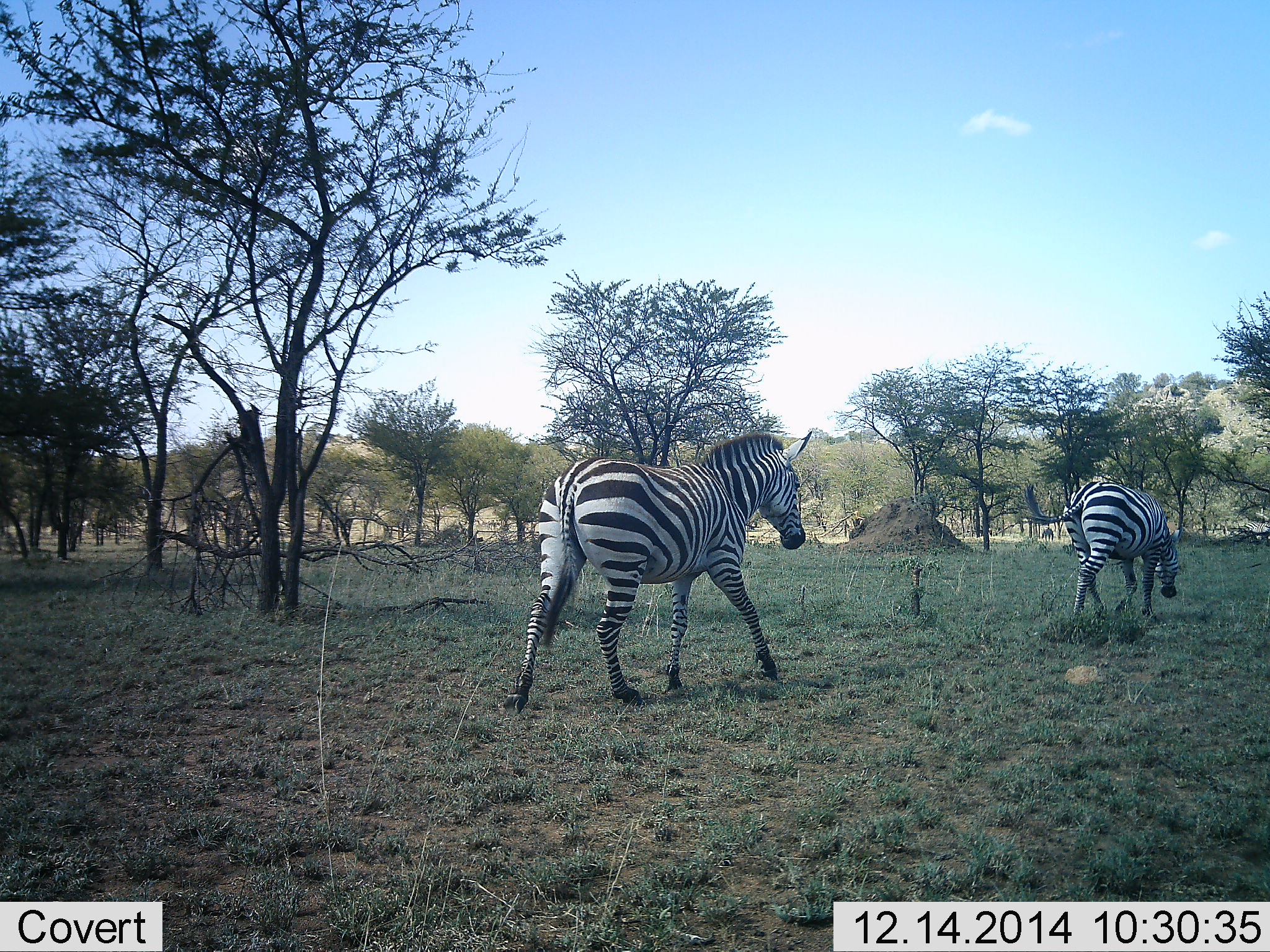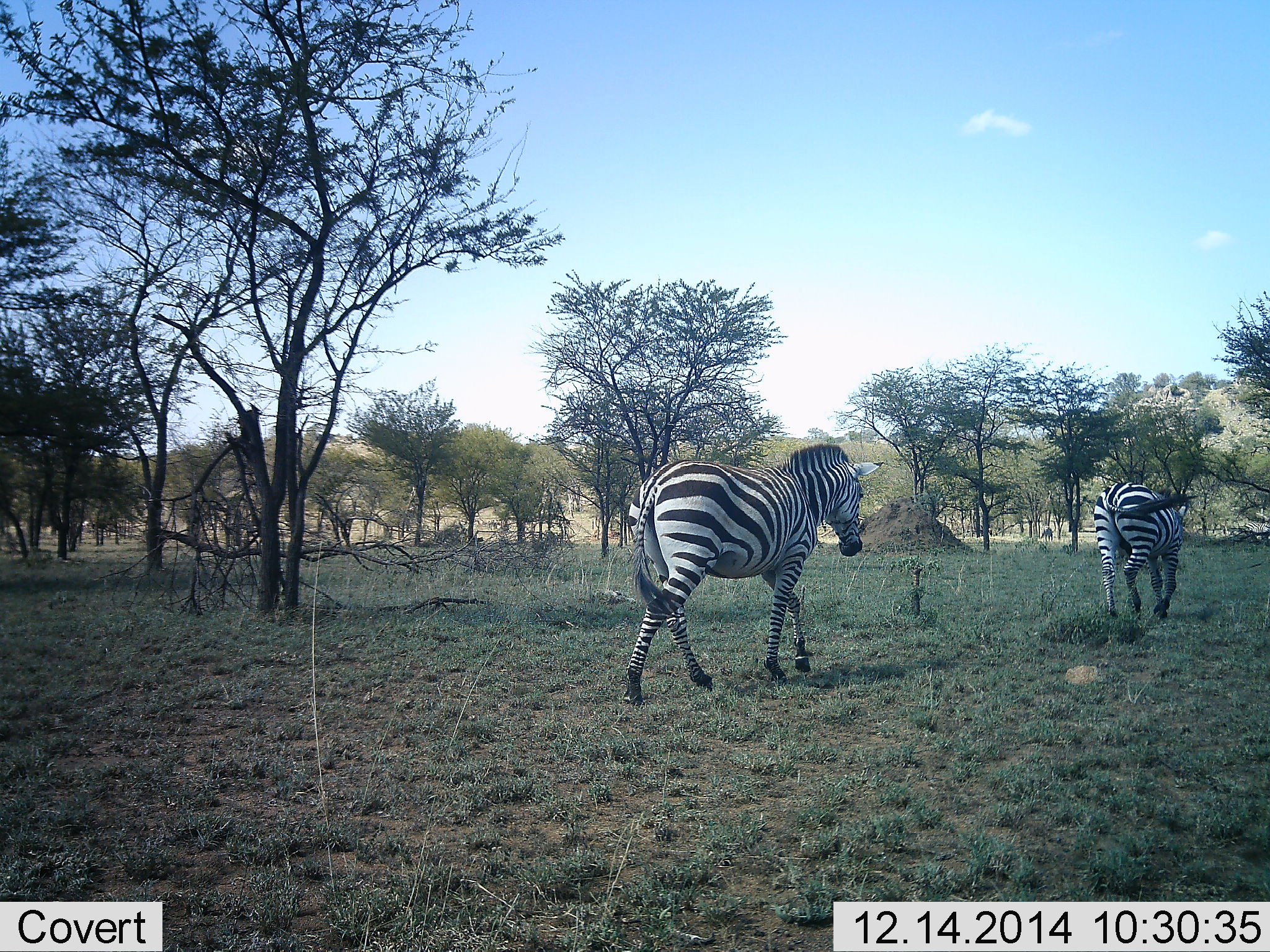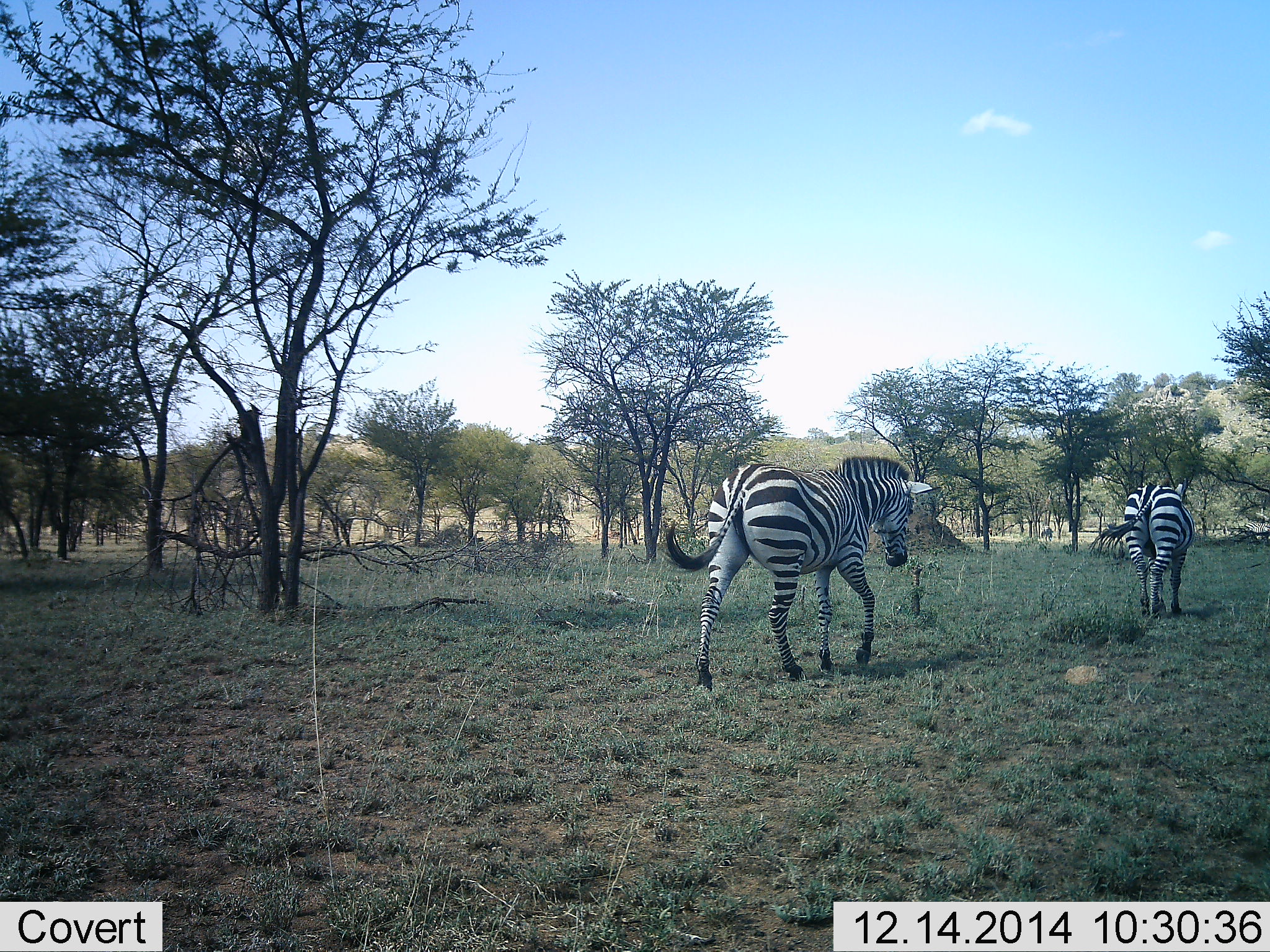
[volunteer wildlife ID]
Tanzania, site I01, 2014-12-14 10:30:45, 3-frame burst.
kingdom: Animalia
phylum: Chordata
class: Mammalia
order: Perissodactyla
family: Equidae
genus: Equus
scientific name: Equus quagga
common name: plains zebra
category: zebra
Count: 2.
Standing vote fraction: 0%.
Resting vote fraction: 0%.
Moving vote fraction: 100%.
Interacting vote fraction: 0%.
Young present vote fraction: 0%.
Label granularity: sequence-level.